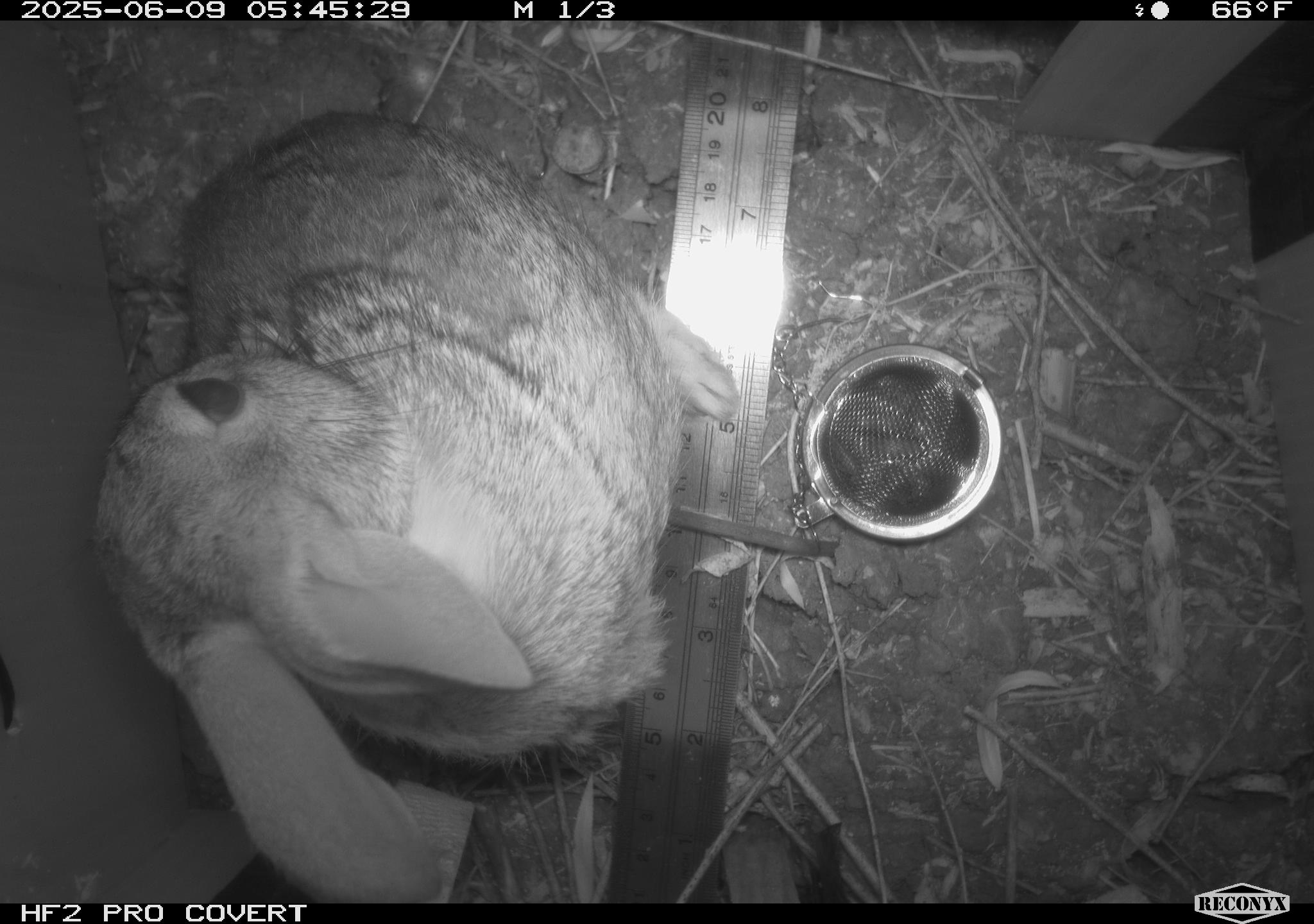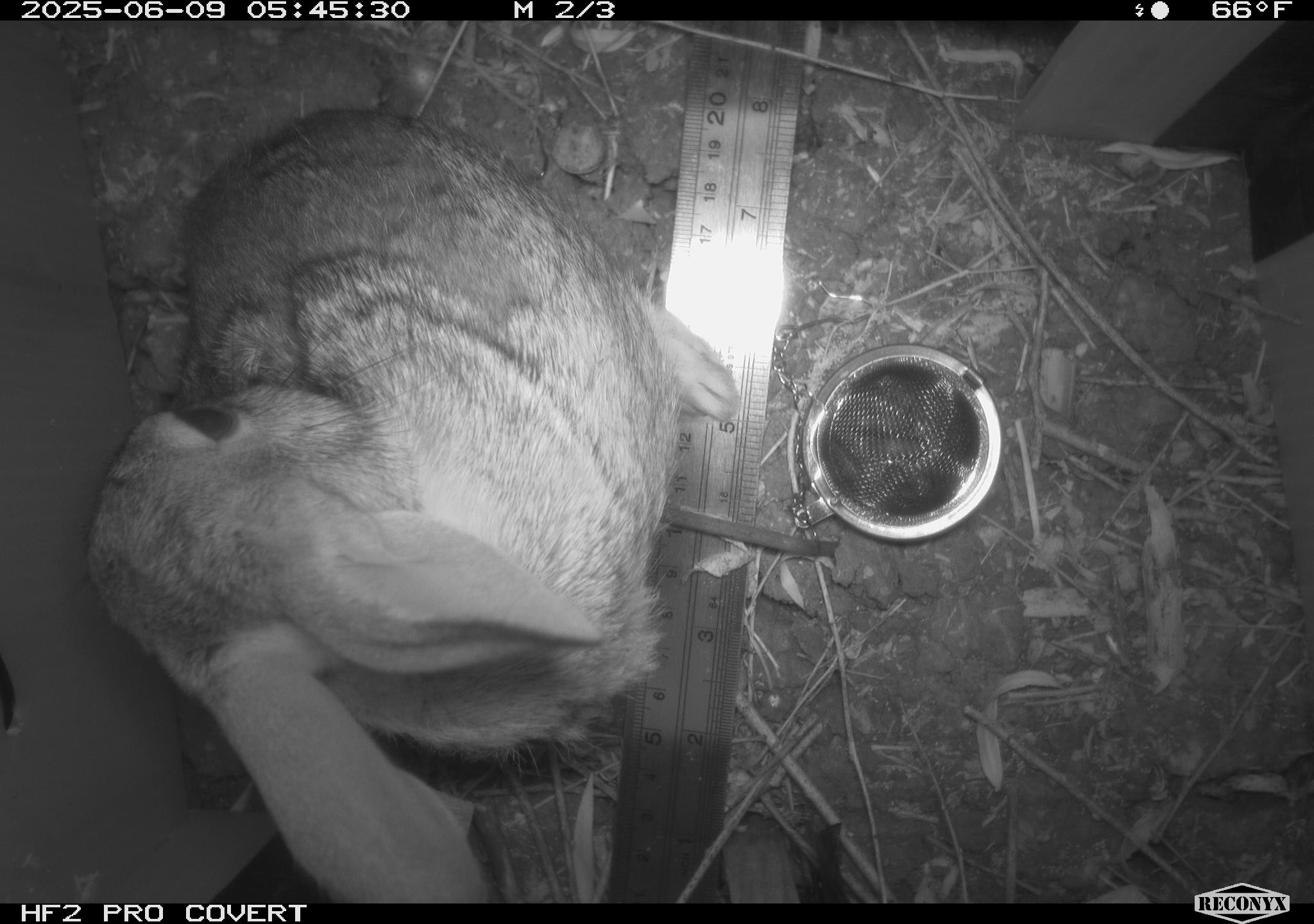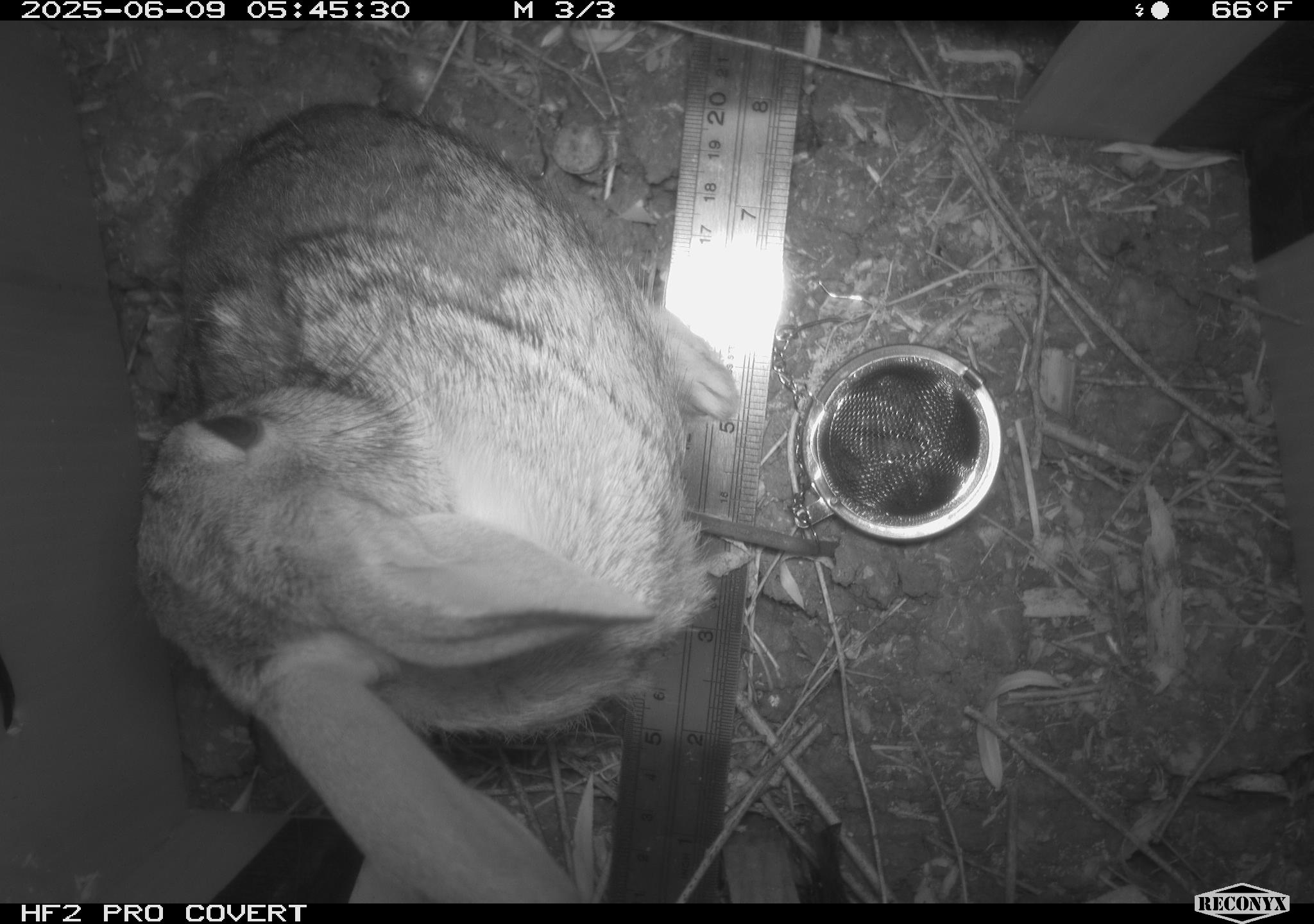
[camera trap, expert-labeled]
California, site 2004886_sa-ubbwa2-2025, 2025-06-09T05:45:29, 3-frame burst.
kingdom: Animalia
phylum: Chordata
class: Mammalia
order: Lagomorpha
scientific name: Lagomorpha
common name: hares, rabbits, and pikas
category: lagomorpha order